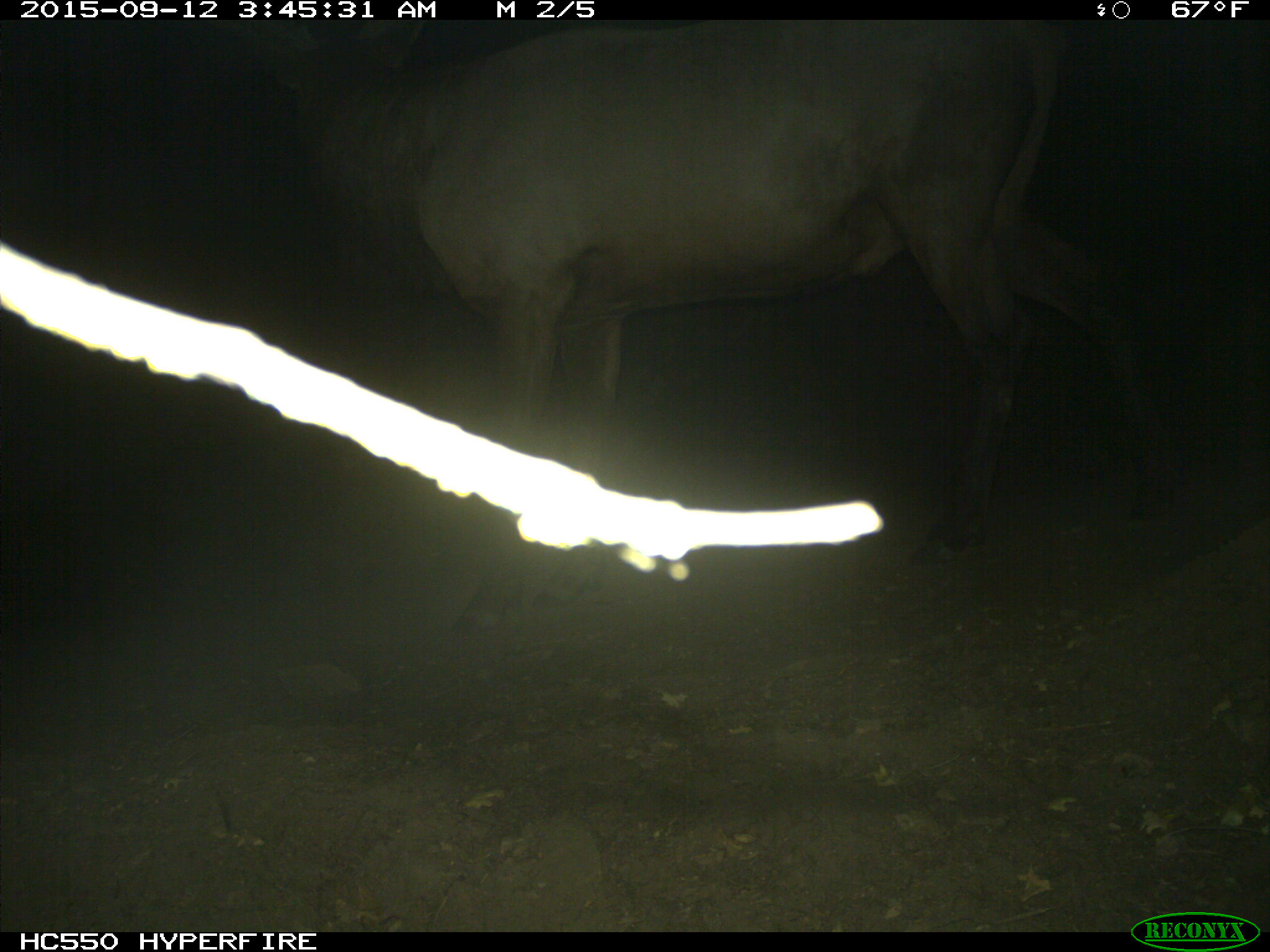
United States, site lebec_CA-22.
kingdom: Animalia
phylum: Chordata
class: Mammalia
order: Artiodactyla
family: Cervidae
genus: Cervus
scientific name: Cervus canadensis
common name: elk